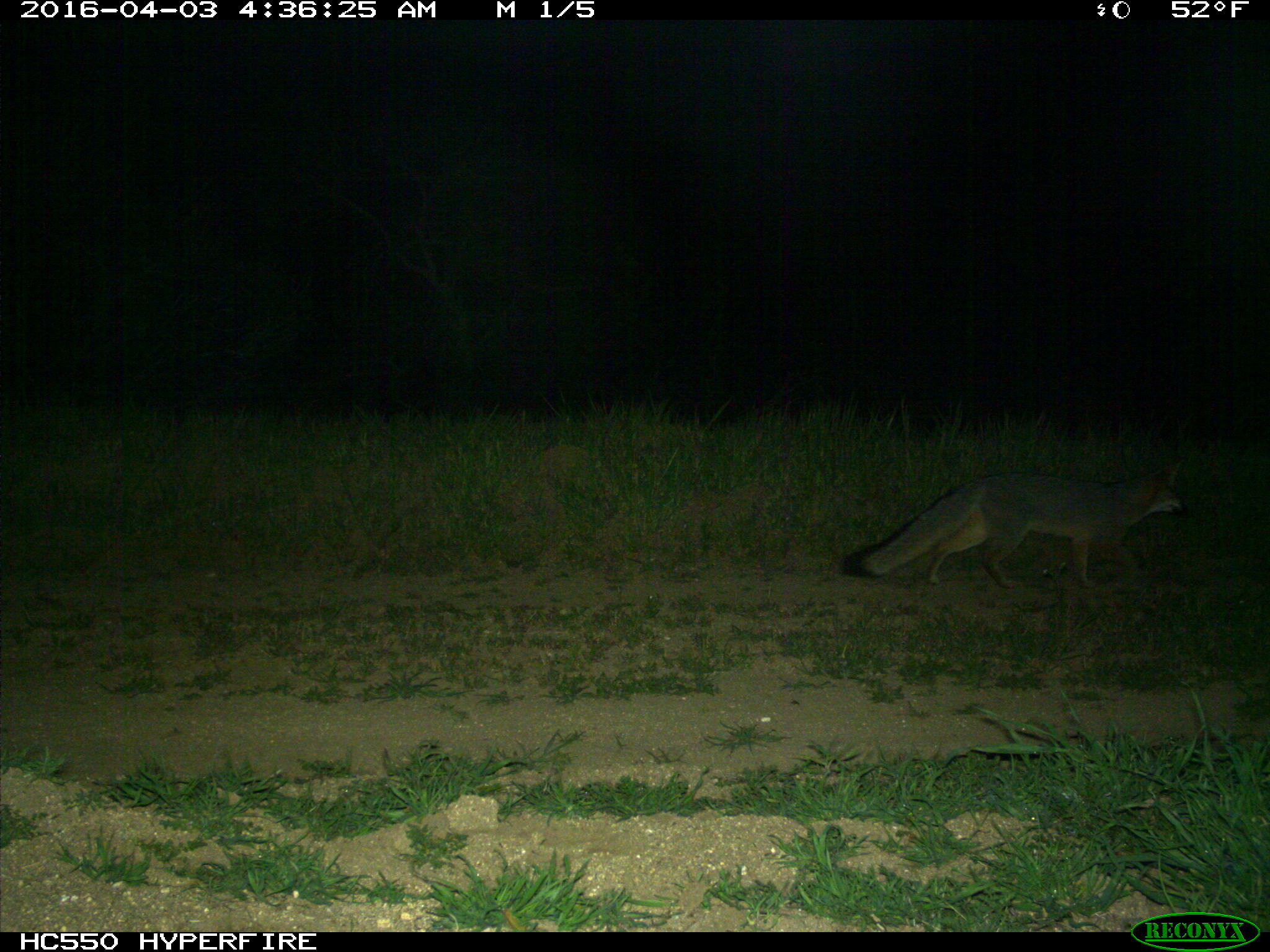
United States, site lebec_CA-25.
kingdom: Animalia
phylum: Chordata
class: Mammalia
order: Carnivora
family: Canidae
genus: Urocyon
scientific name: Urocyon cinereoargenteus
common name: gray fox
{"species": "Urocyon cinereoargenteus (gray fox)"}